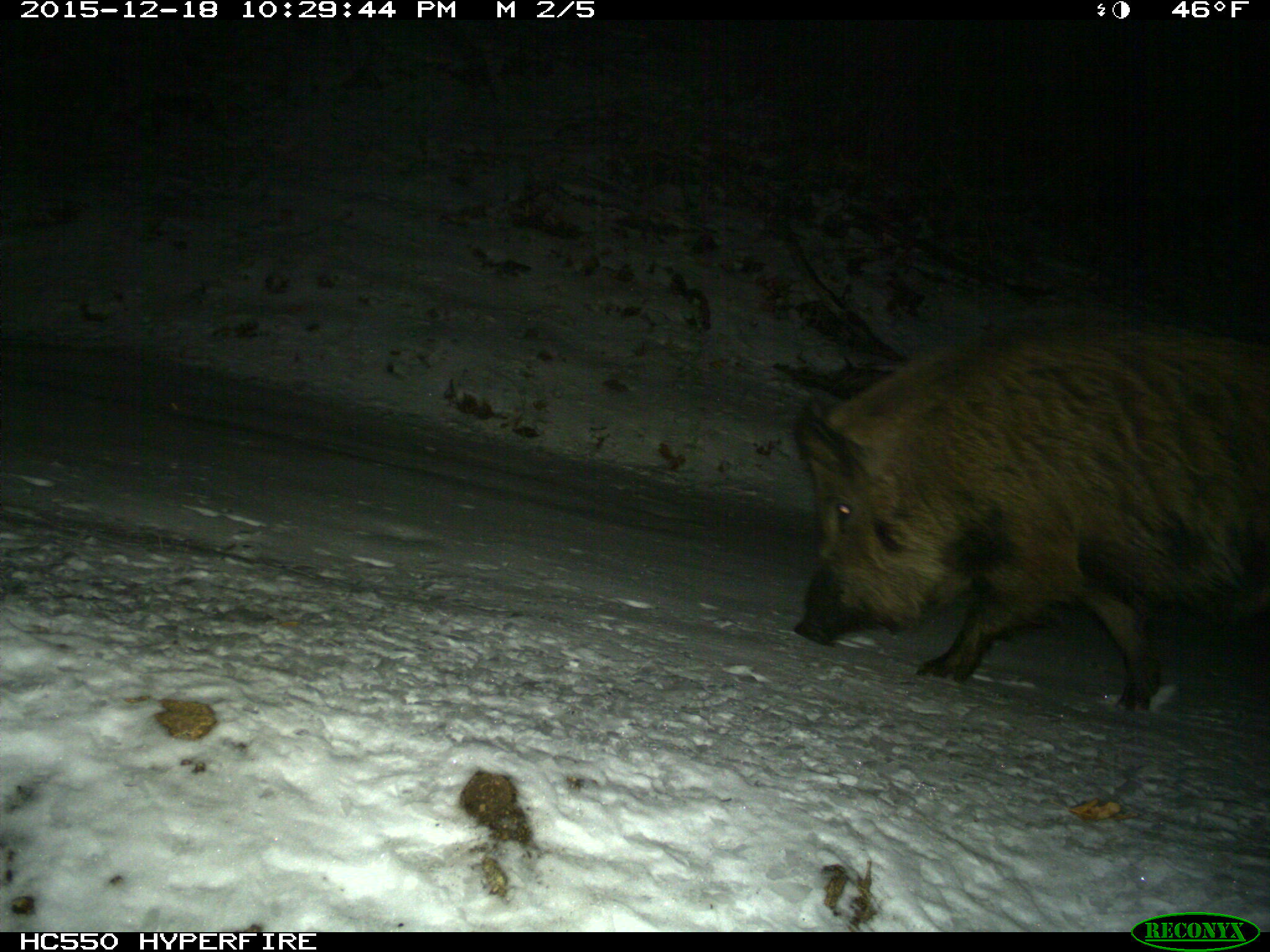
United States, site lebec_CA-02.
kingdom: Animalia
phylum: Chordata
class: Mammalia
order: Artiodactyla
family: Suidae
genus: Sus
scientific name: Sus scrofa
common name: wild boar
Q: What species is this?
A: Sus scrofa (wild boar).